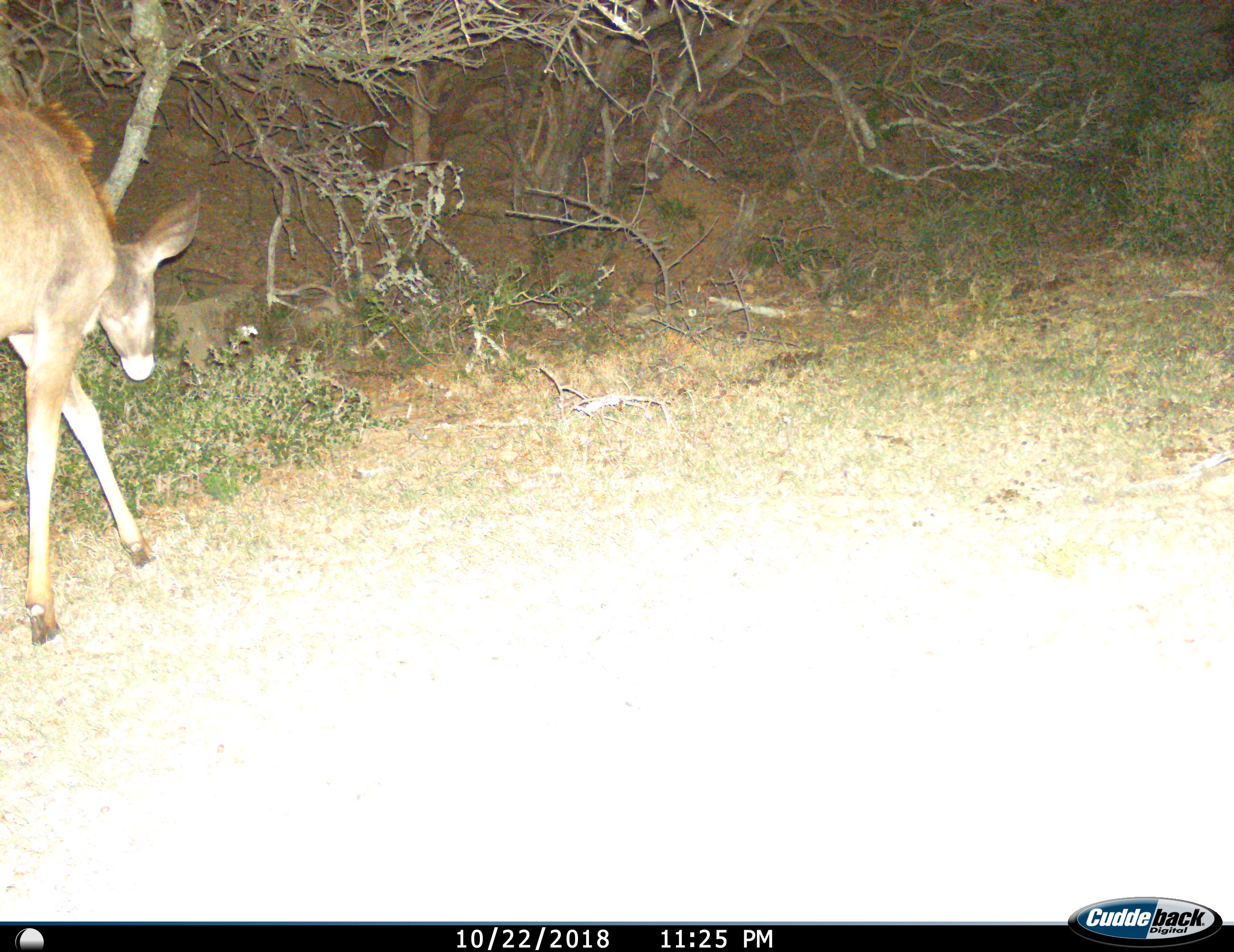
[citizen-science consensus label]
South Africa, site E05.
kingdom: Animalia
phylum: Chordata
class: Mammalia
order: Artiodactyla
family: Bovidae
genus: Tragelaphus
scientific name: Tragelaphus strepsiceros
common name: greater kudu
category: kudu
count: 1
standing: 0%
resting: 0%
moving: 88%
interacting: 0%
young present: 25%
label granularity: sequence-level